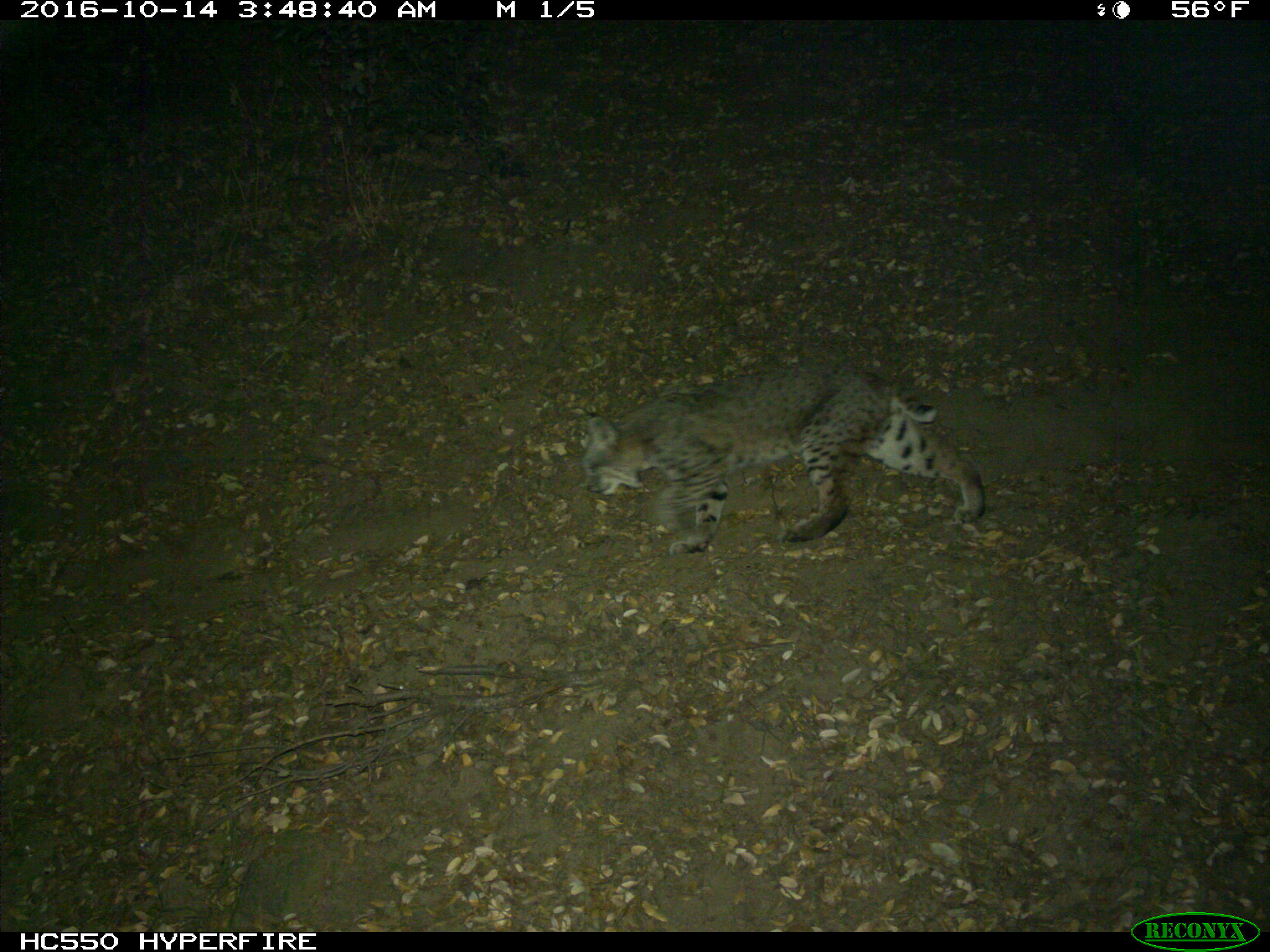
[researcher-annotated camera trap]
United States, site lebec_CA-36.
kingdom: Animalia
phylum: Chordata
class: Mammalia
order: Carnivora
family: Felidae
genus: Lynx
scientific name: Lynx rufus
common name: bobcat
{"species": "Lynx rufus (bobcat)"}